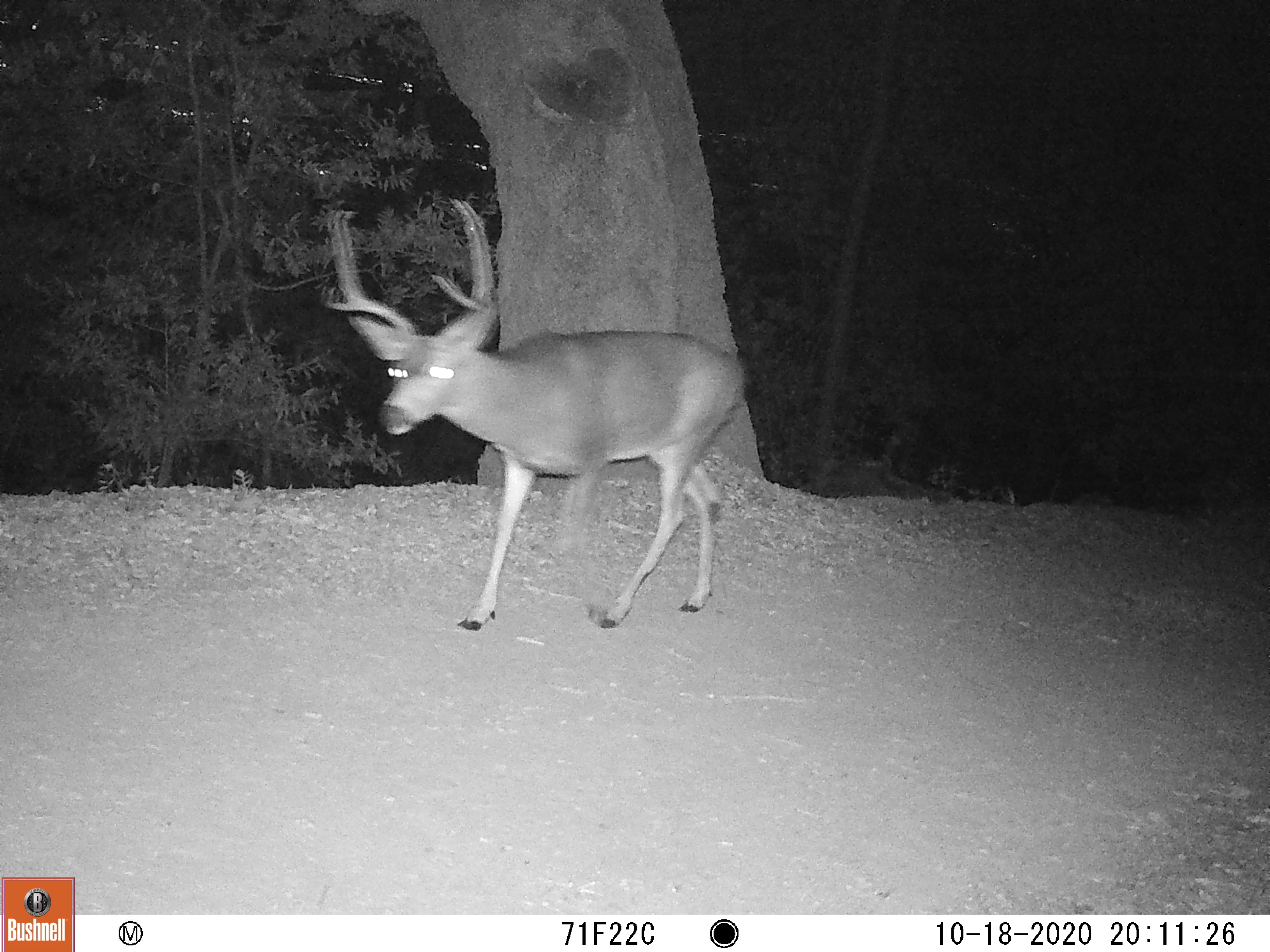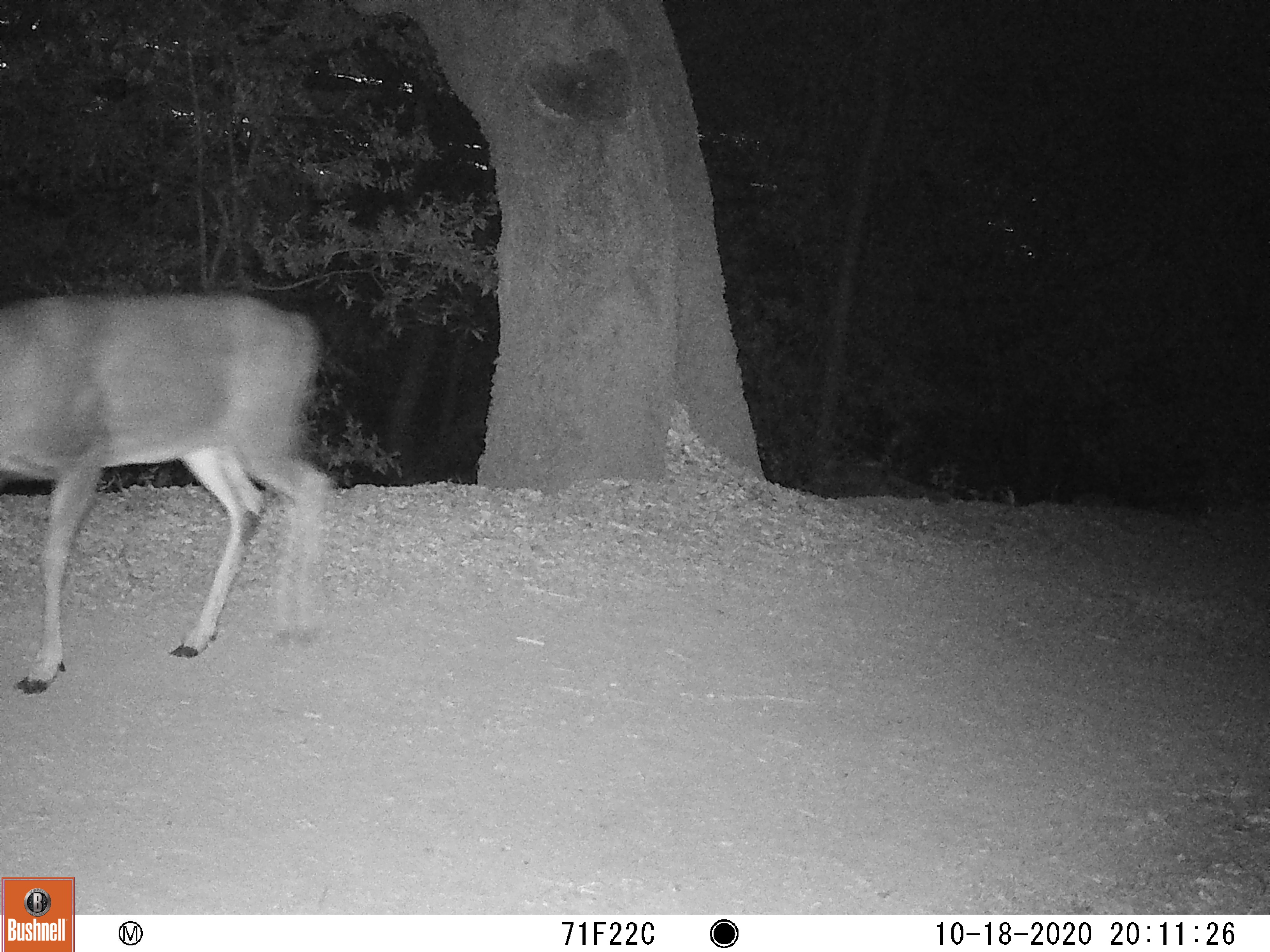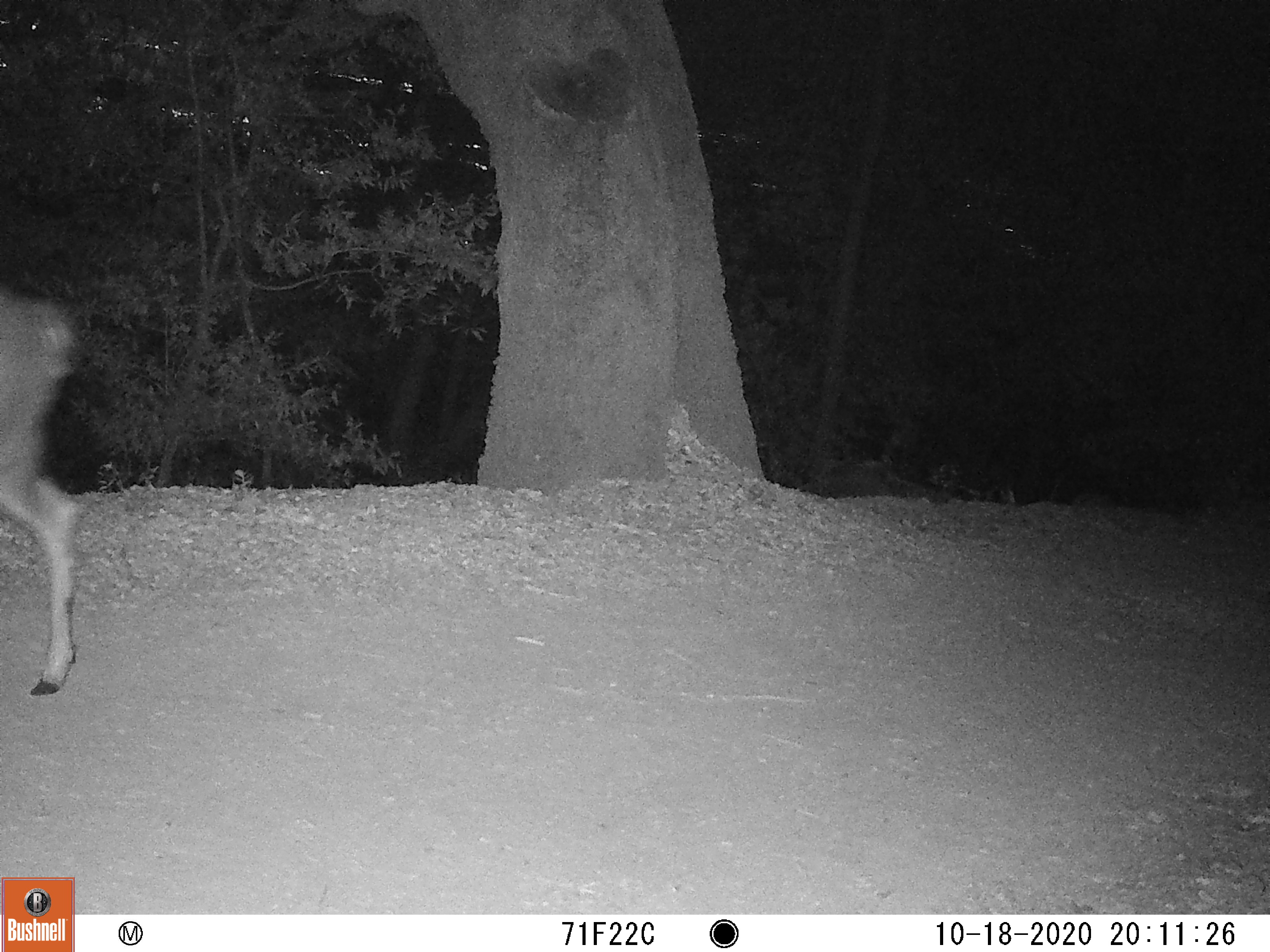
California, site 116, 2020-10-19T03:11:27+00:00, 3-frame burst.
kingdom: Animalia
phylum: Chordata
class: Mammalia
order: Artiodactyla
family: Cervidae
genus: Odocoileus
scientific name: Odocoileus hemionus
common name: mule deer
Mule deer (Odocoileus hemionus).